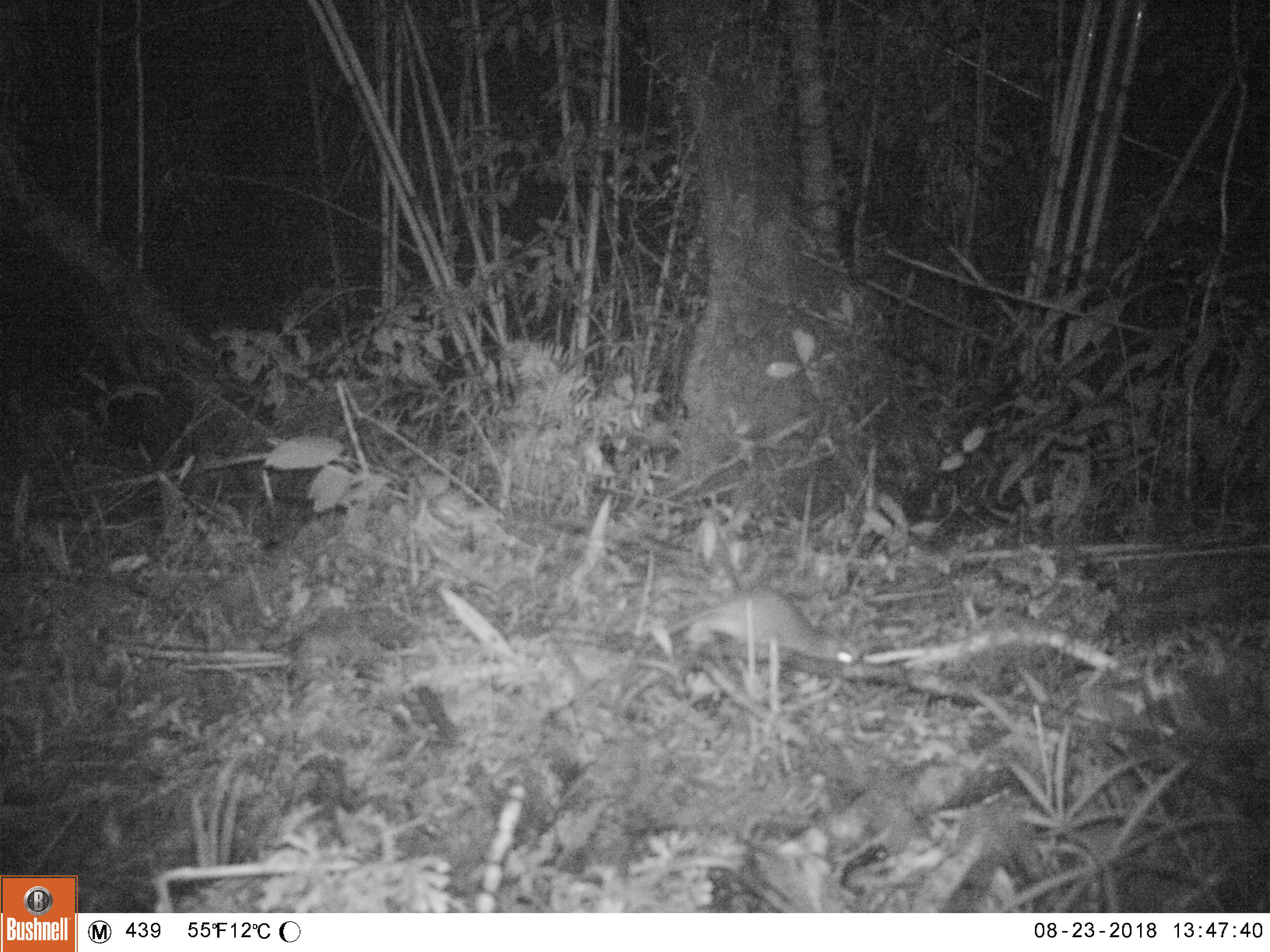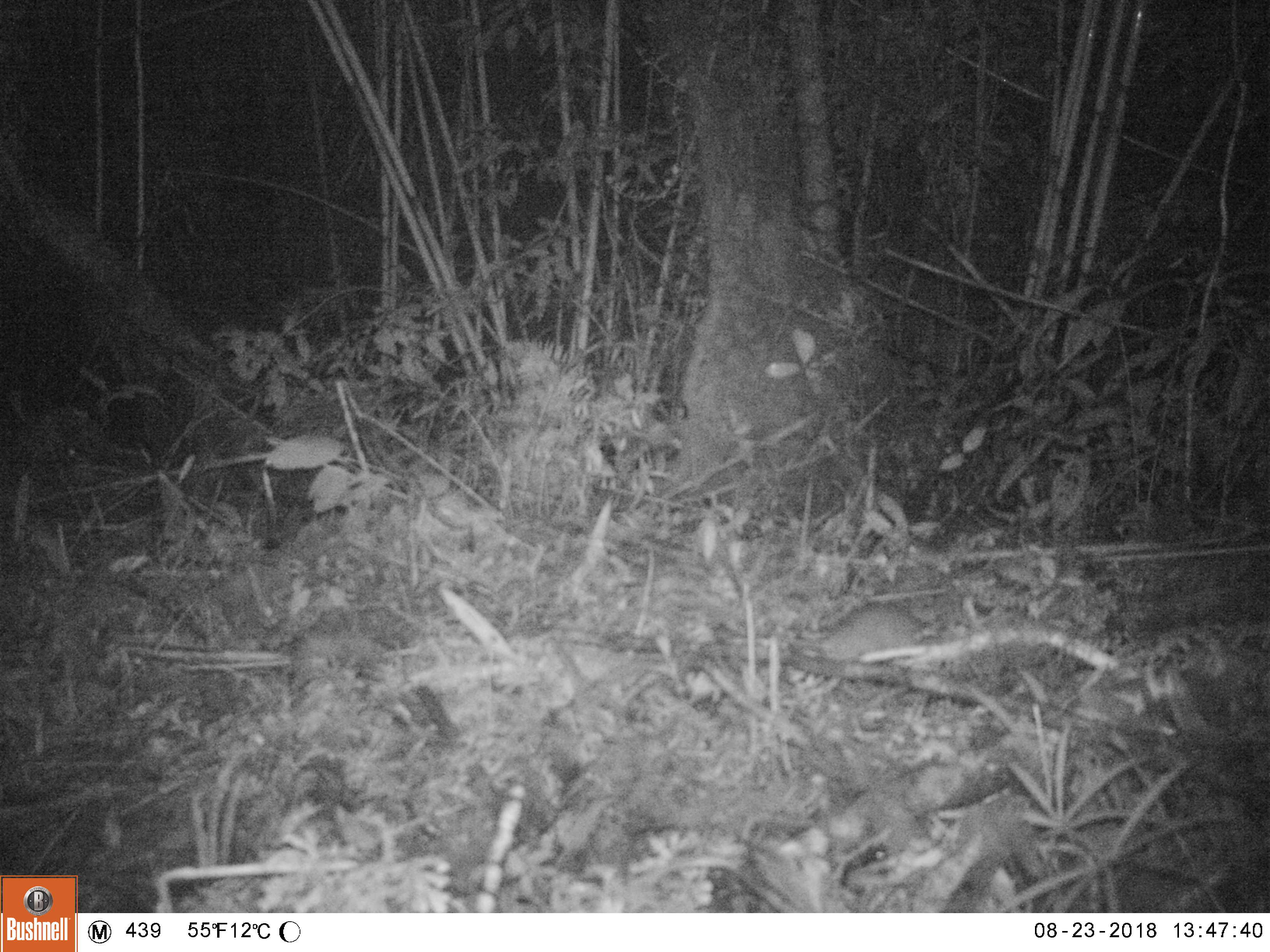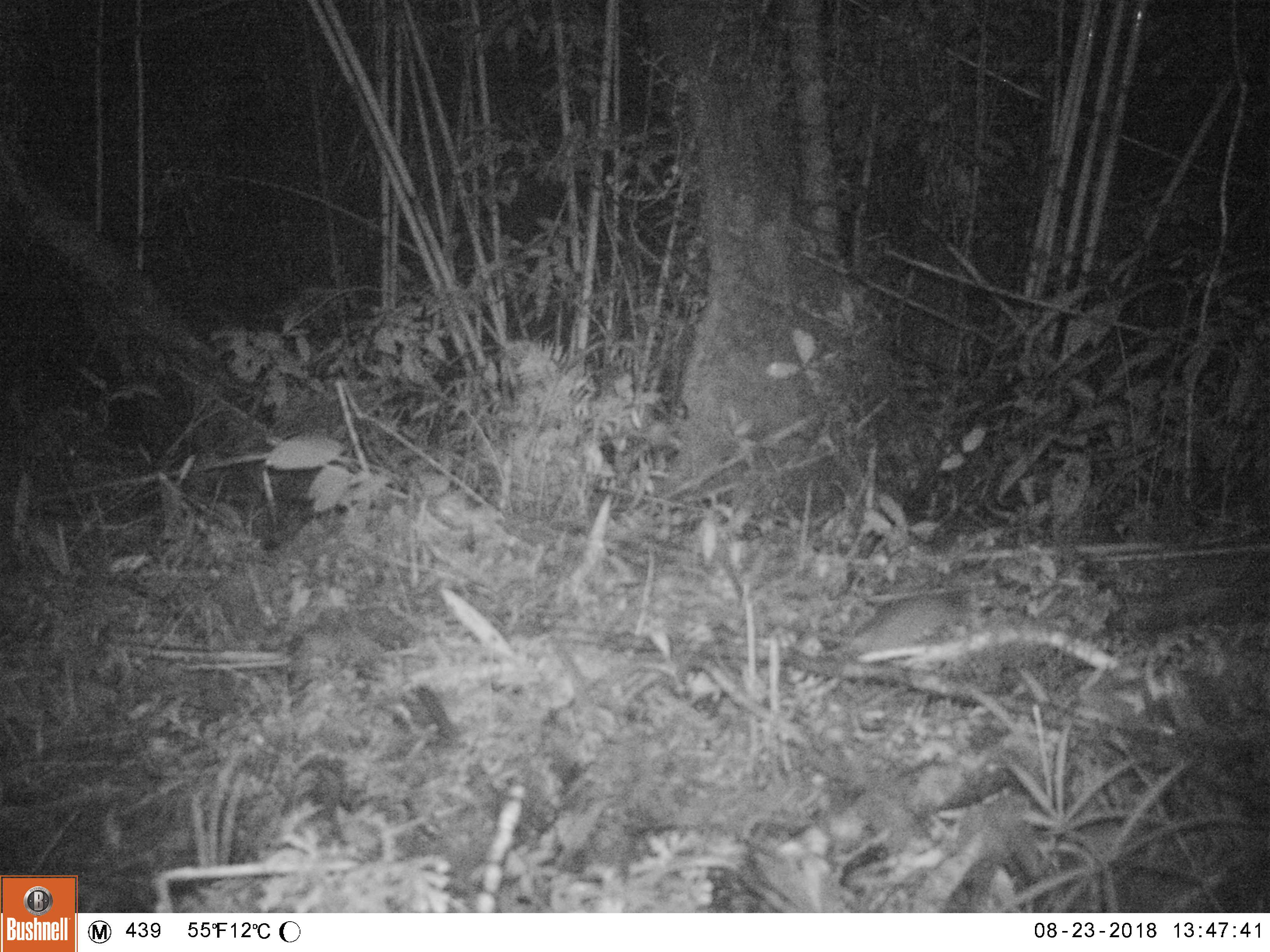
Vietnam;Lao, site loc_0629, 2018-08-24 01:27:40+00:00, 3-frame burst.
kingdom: Animalia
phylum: Chordata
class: Mammalia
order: Rodentia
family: Muridae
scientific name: Muridae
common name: old-world mice and rats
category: unidentified murid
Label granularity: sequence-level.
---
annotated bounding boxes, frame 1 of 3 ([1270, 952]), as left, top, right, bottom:
unidentified murid: 628, 587, 854, 666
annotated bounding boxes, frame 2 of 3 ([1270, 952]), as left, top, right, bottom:
unidentified murid: 817, 600, 935, 663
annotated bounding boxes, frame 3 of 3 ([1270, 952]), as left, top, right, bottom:
unidentified murid: 835, 588, 972, 665